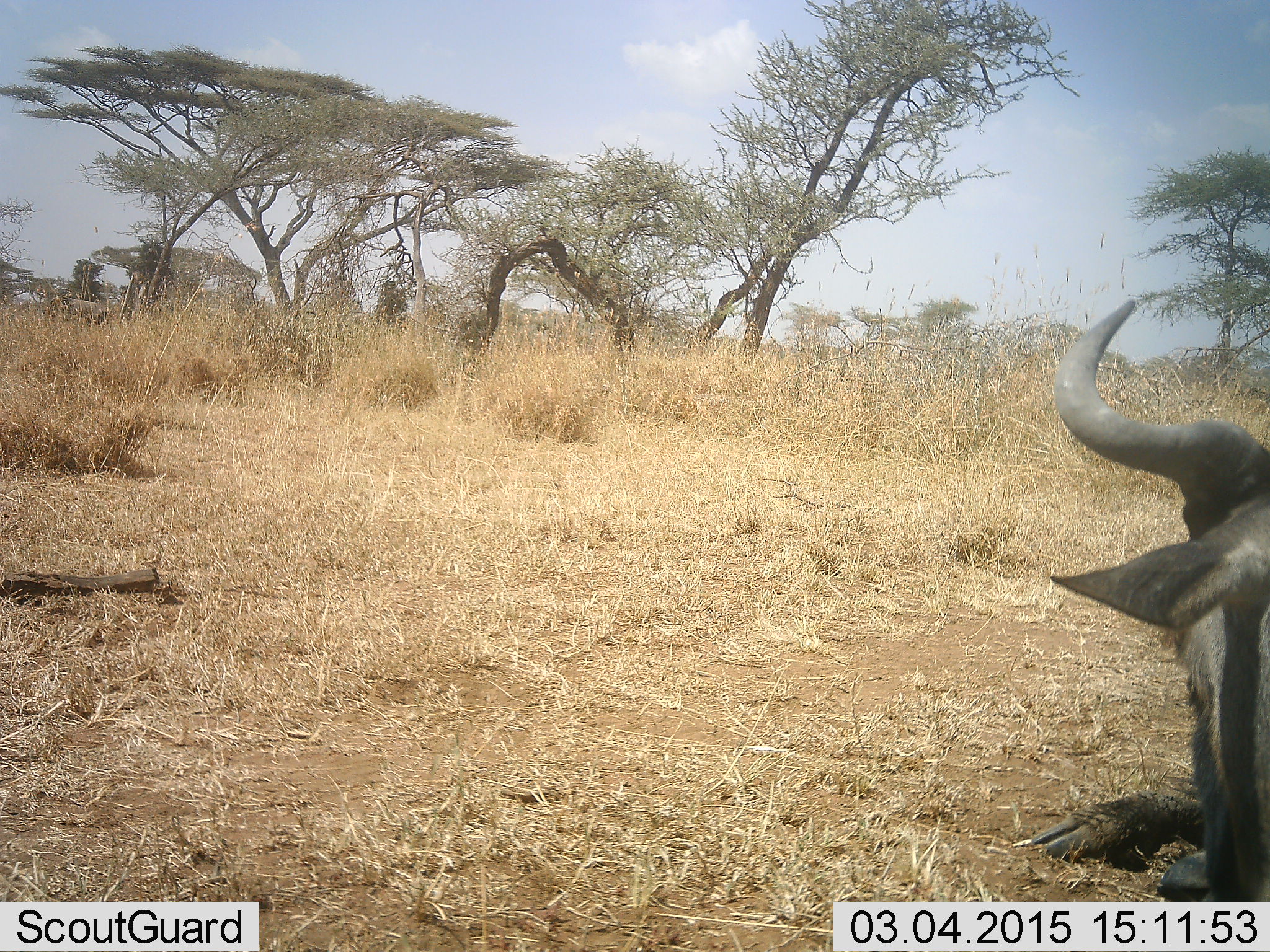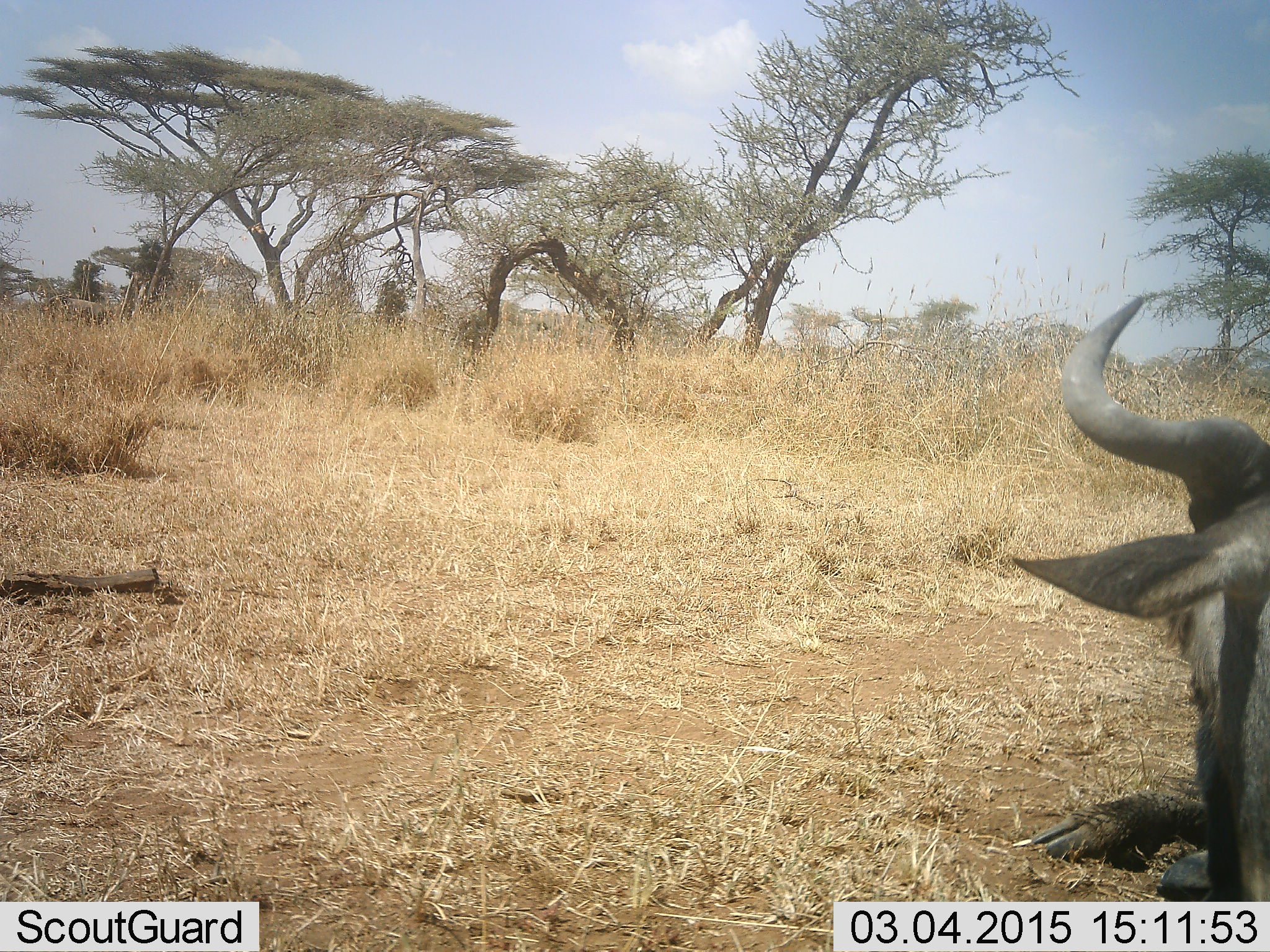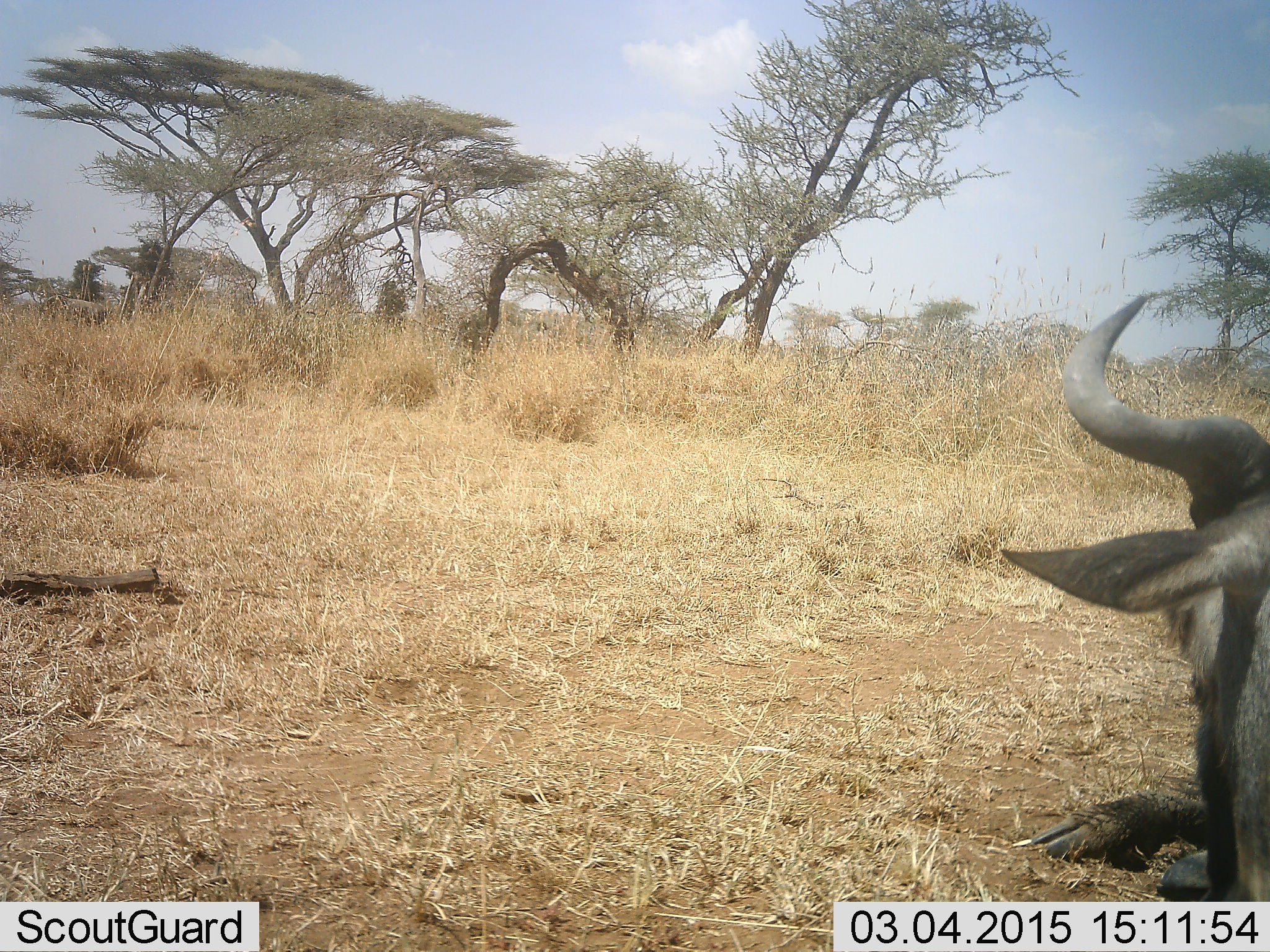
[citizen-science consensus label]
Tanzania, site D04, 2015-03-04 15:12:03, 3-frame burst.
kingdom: Animalia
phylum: Chordata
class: Mammalia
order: Artiodactyla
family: Bovidae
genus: Connochaetes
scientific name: Connochaetes taurinus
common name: blue wildebeest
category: wildebeest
Wildebeest (blue wildebeest) (Connochaetes taurinus), count 1. Behavior (volunteer vote fractions): standing 0%, resting 100%, moving 0%, interacting 0%. Young present (vote fraction): 0%. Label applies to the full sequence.